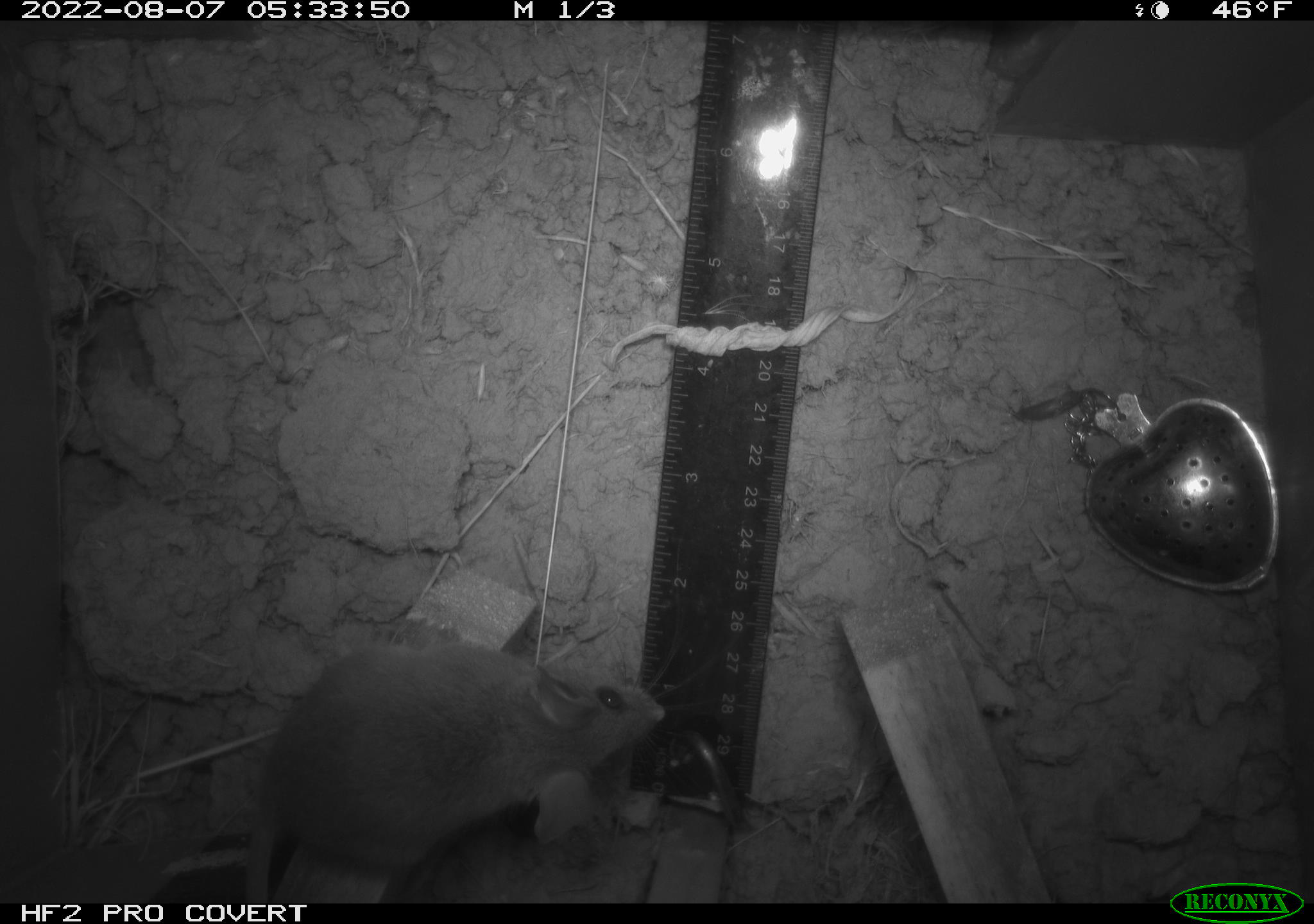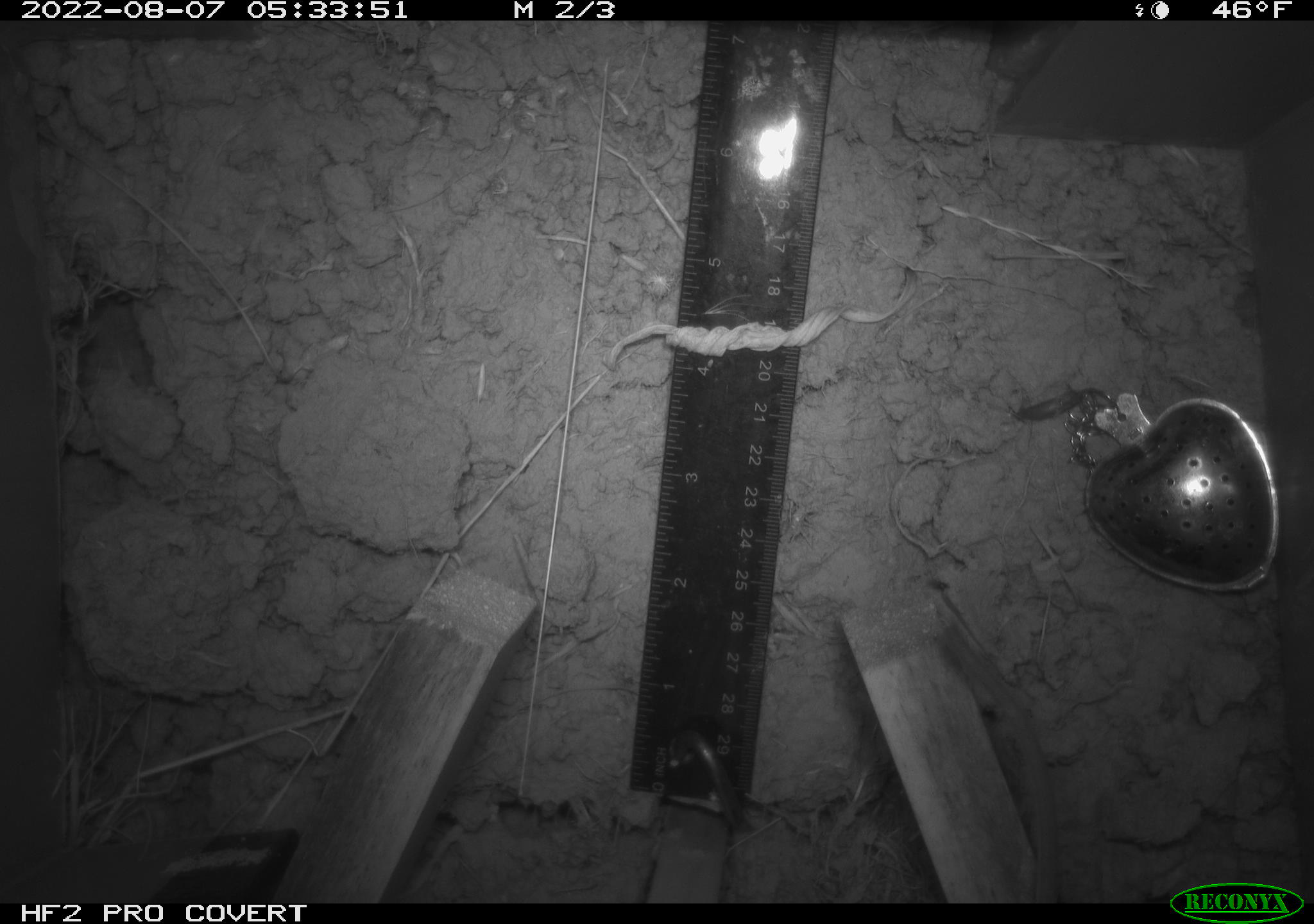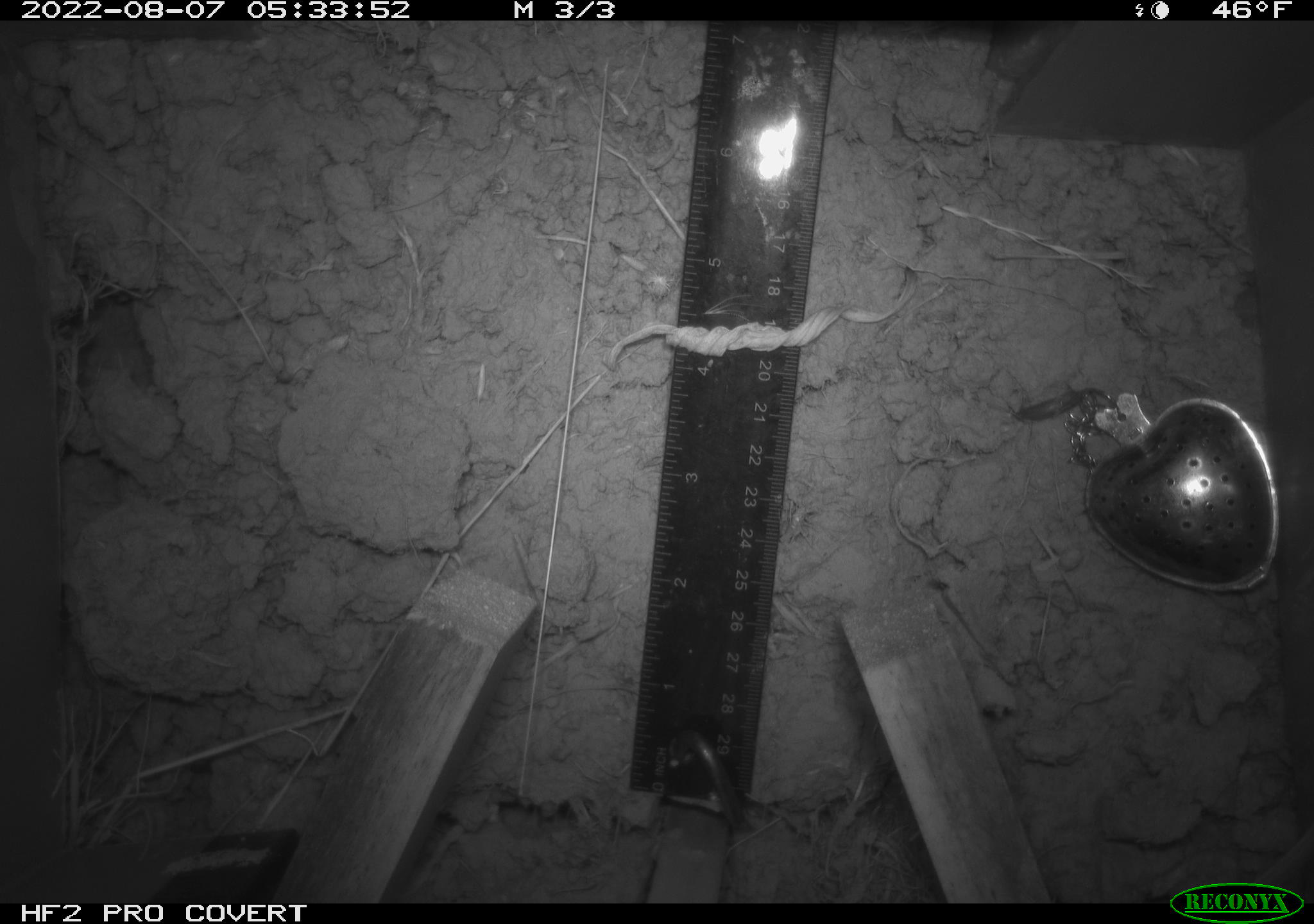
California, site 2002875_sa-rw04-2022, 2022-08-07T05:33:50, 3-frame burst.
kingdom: Animalia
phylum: Chordata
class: Mammalia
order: Rodentia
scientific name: Rodentia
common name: mouse species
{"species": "mouse species (Rodentia)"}